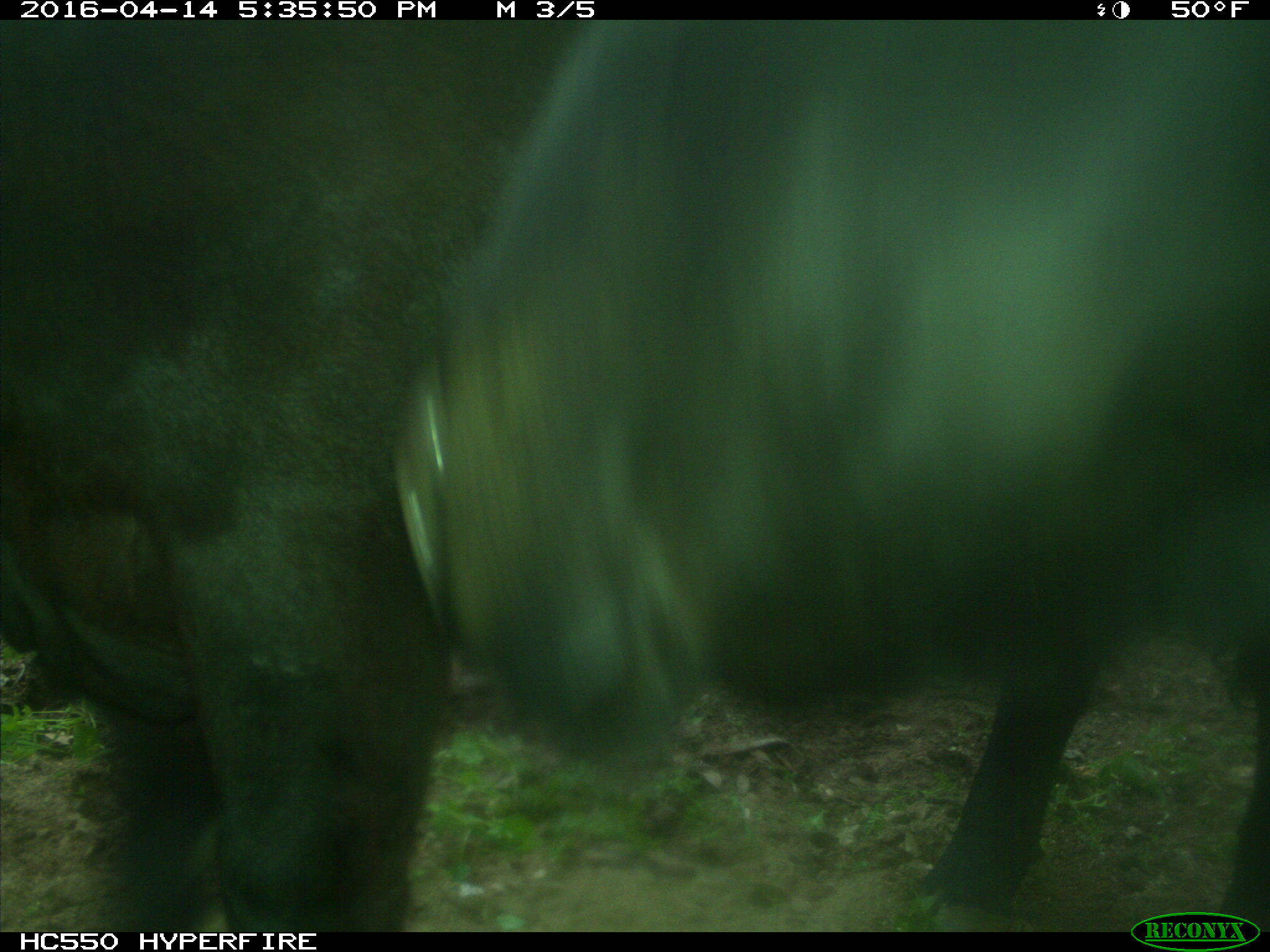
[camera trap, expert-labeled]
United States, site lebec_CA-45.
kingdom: Animalia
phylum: Chordata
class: Mammalia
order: Artiodactyla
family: Bovidae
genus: Bos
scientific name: Bos taurus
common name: domestic cow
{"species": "Bos taurus (domestic cow)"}